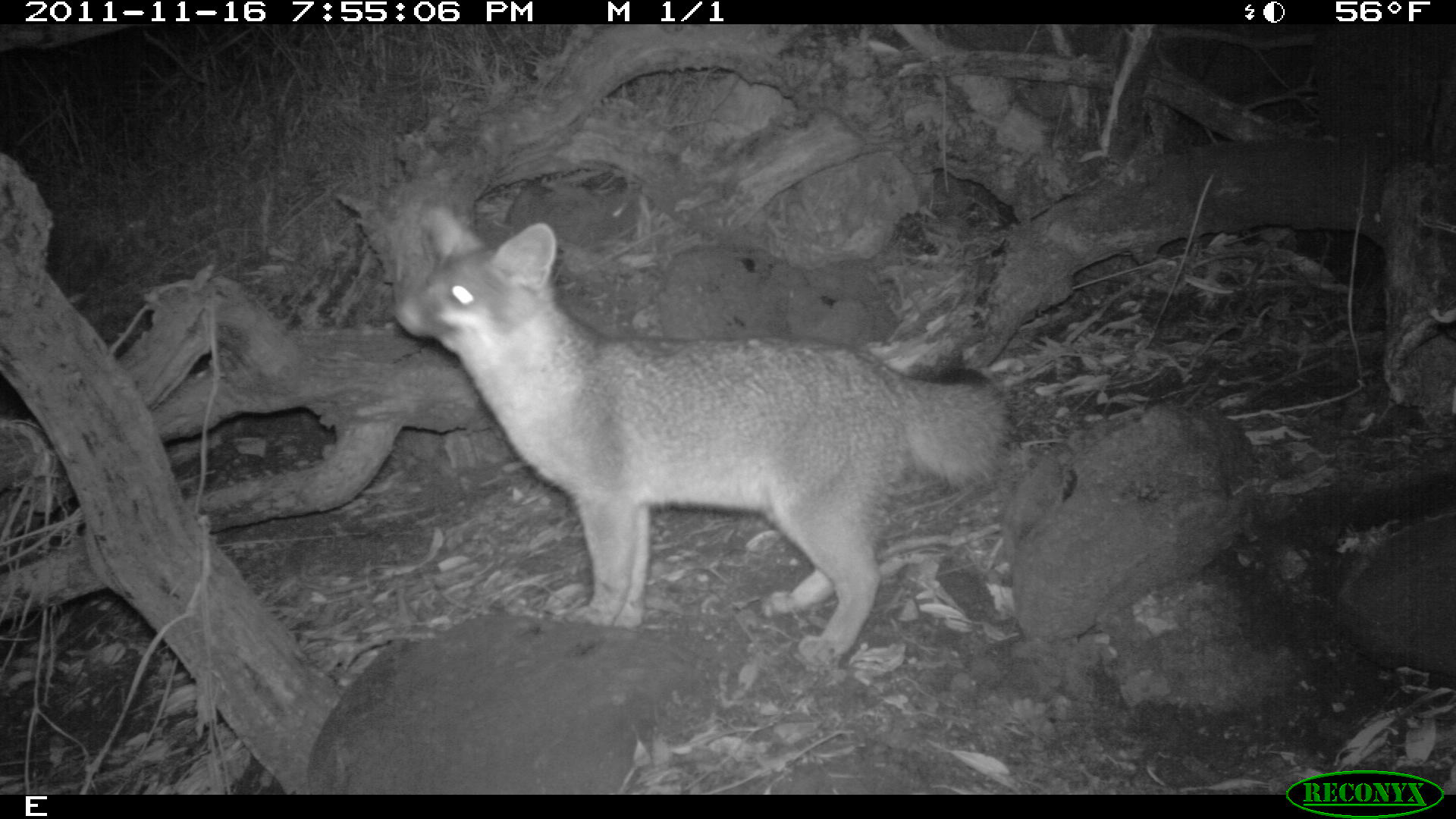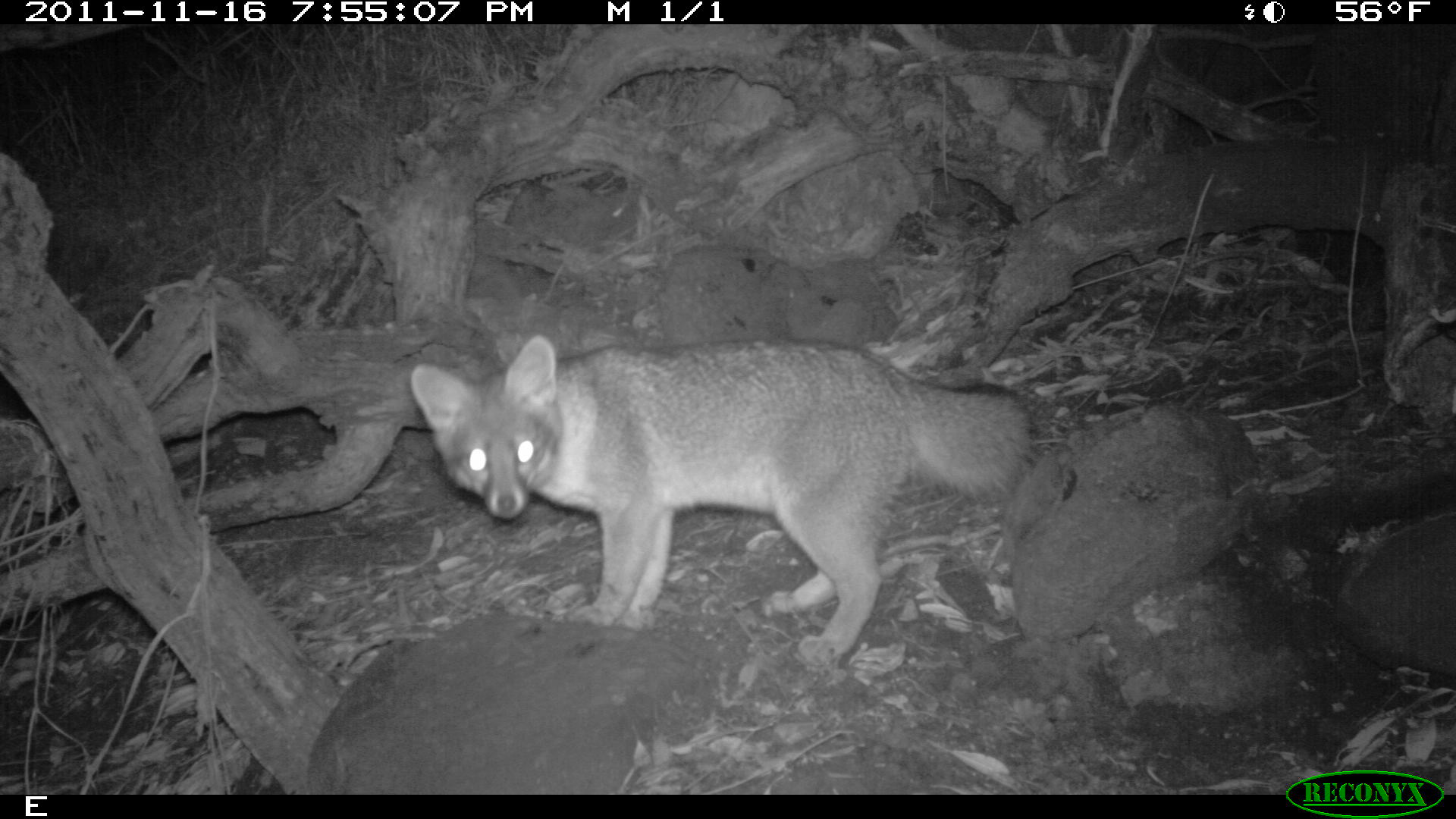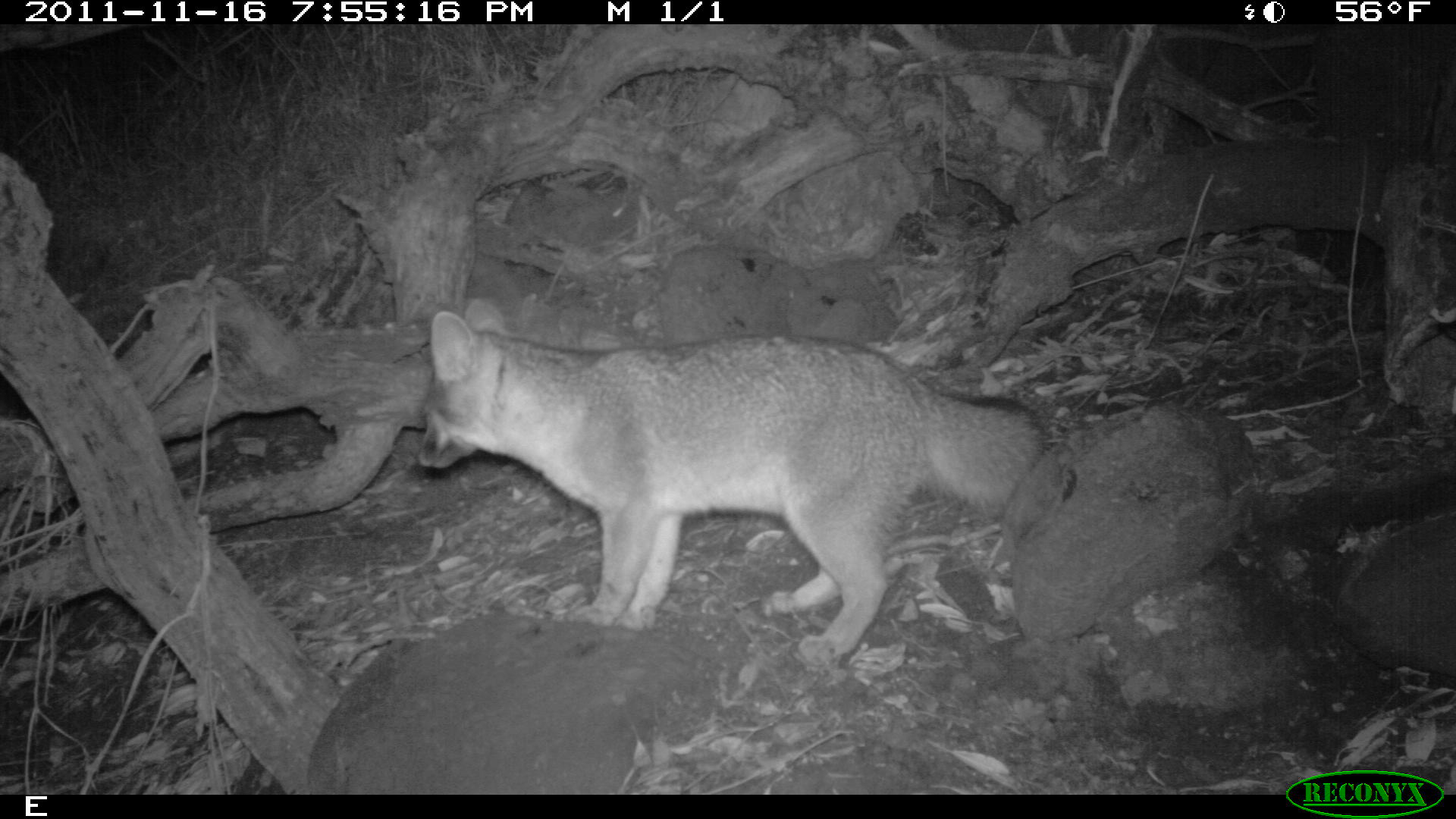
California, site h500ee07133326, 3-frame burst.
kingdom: Animalia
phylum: Chordata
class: Mammalia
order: Carnivora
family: Canidae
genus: Urocyon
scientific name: Urocyon littoralis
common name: island fox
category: fox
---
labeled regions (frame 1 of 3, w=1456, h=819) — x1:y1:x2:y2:
fox: 391:206:1012:670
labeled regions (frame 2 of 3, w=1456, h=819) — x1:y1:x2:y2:
fox: 410:334:1034:673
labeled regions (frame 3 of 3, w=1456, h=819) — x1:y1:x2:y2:
fox: 416:295:1050:668